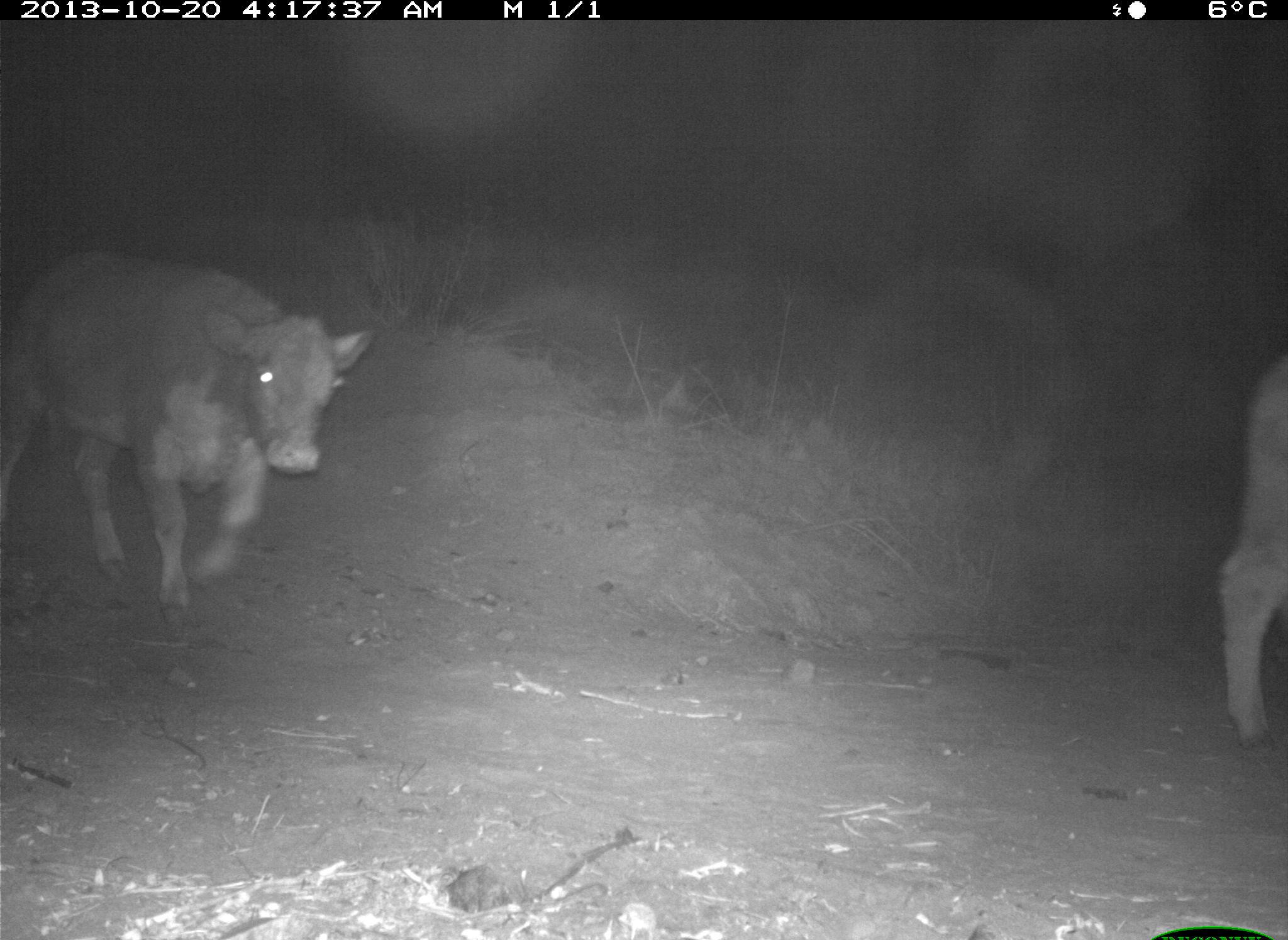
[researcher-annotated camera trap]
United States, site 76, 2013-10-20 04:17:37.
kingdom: Animalia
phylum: Chordata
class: Mammalia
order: Artiodactyla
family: Bovidae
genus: Bos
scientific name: Bos taurus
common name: cow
Cow (Bos taurus).